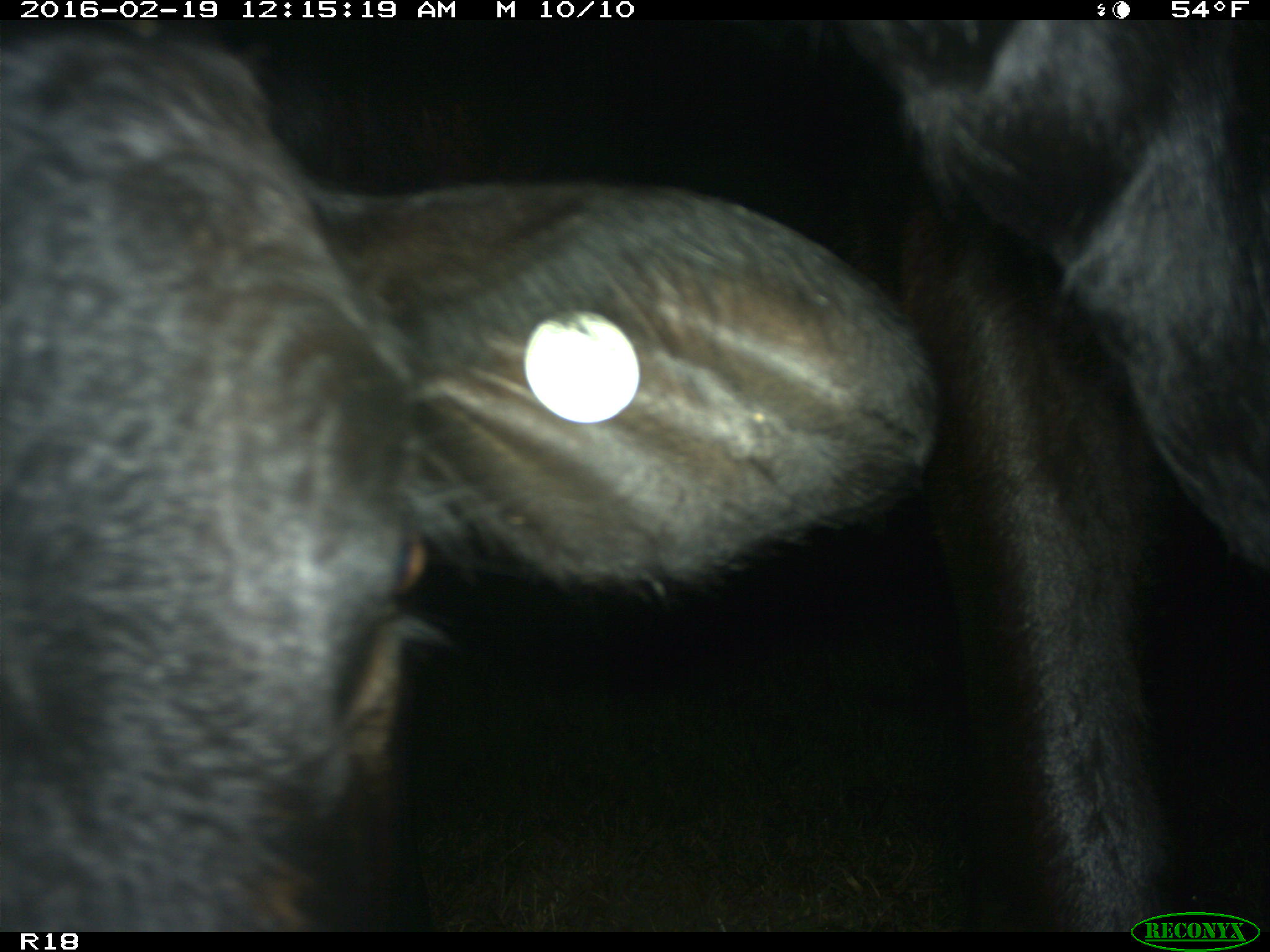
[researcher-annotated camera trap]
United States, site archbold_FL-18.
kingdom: Animalia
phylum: Chordata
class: Mammalia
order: Artiodactyla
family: Bovidae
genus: Bos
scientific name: Bos taurus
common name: domestic cow